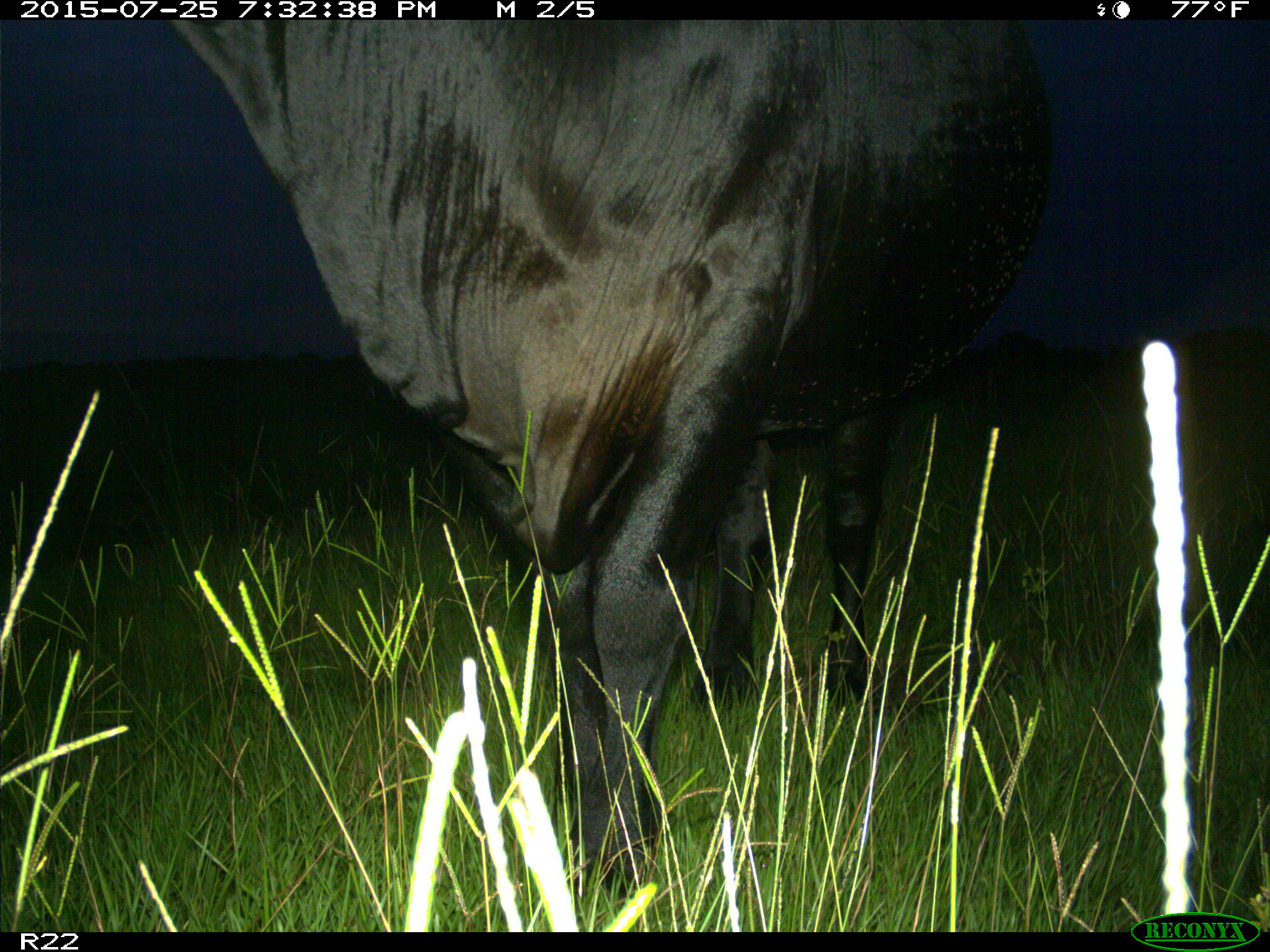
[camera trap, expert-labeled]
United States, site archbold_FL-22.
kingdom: Animalia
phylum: Chordata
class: Mammalia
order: Artiodactyla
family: Bovidae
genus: Bos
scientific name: Bos taurus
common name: domestic cow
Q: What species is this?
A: Bos taurus (domestic cow).